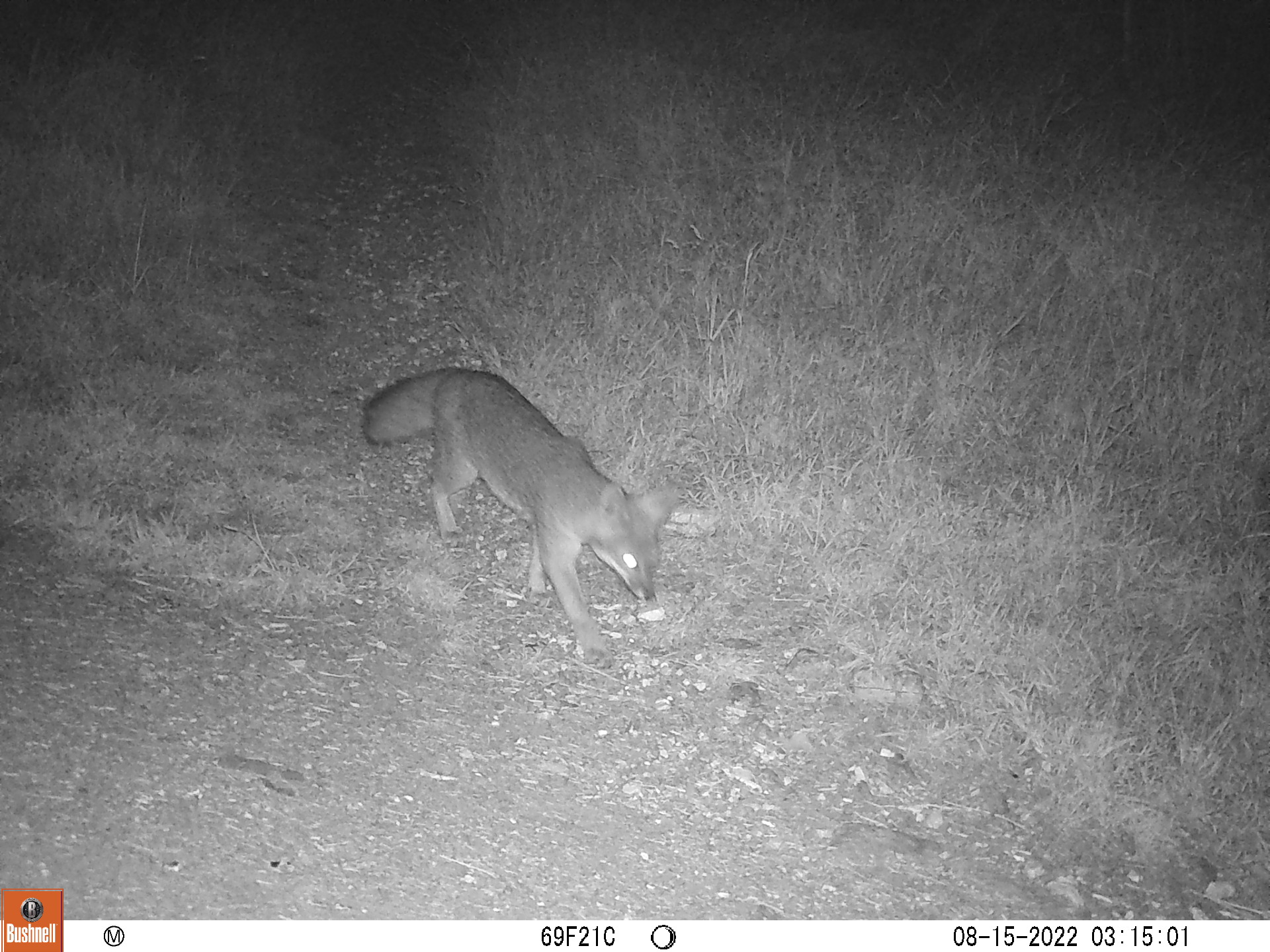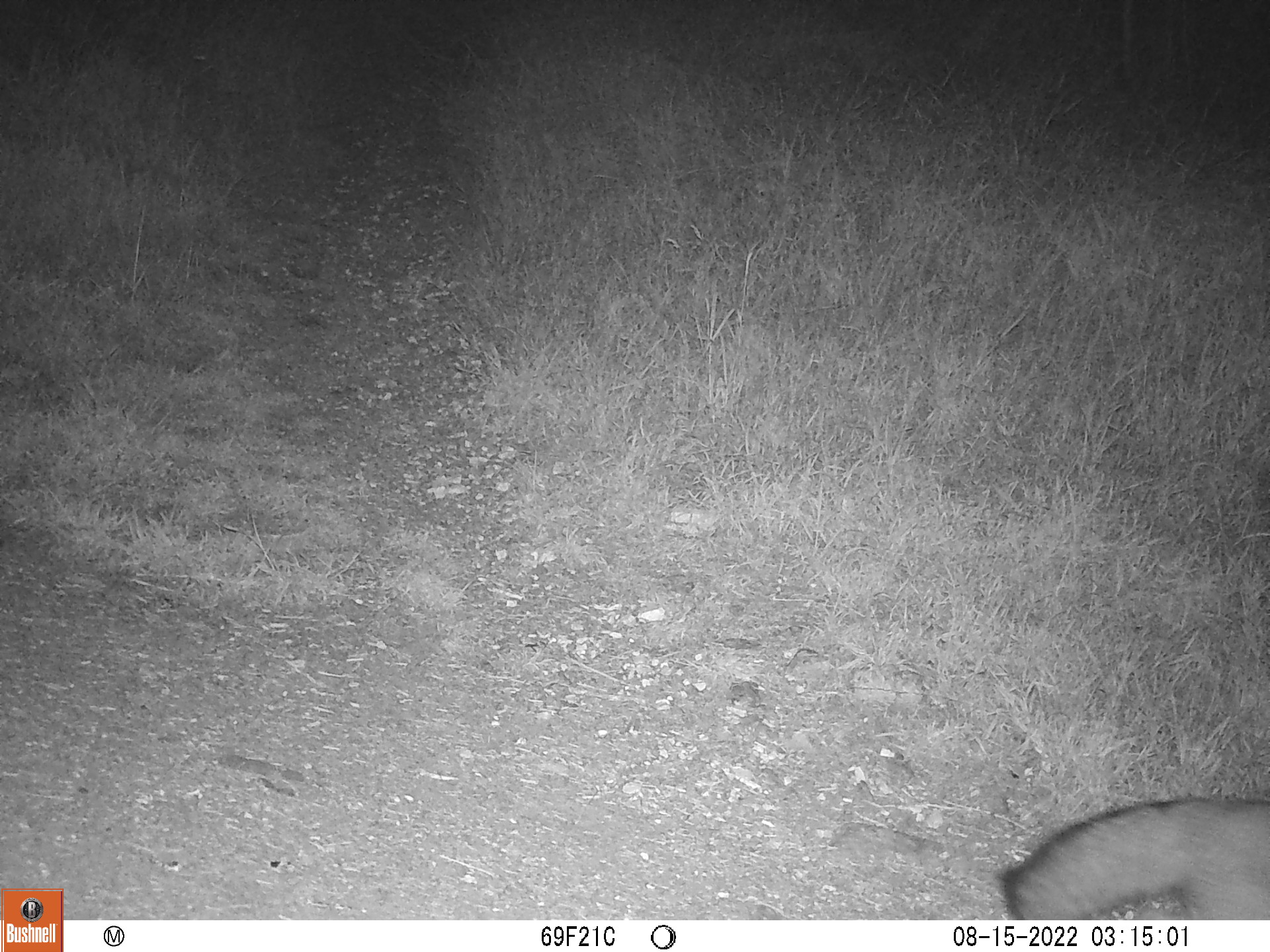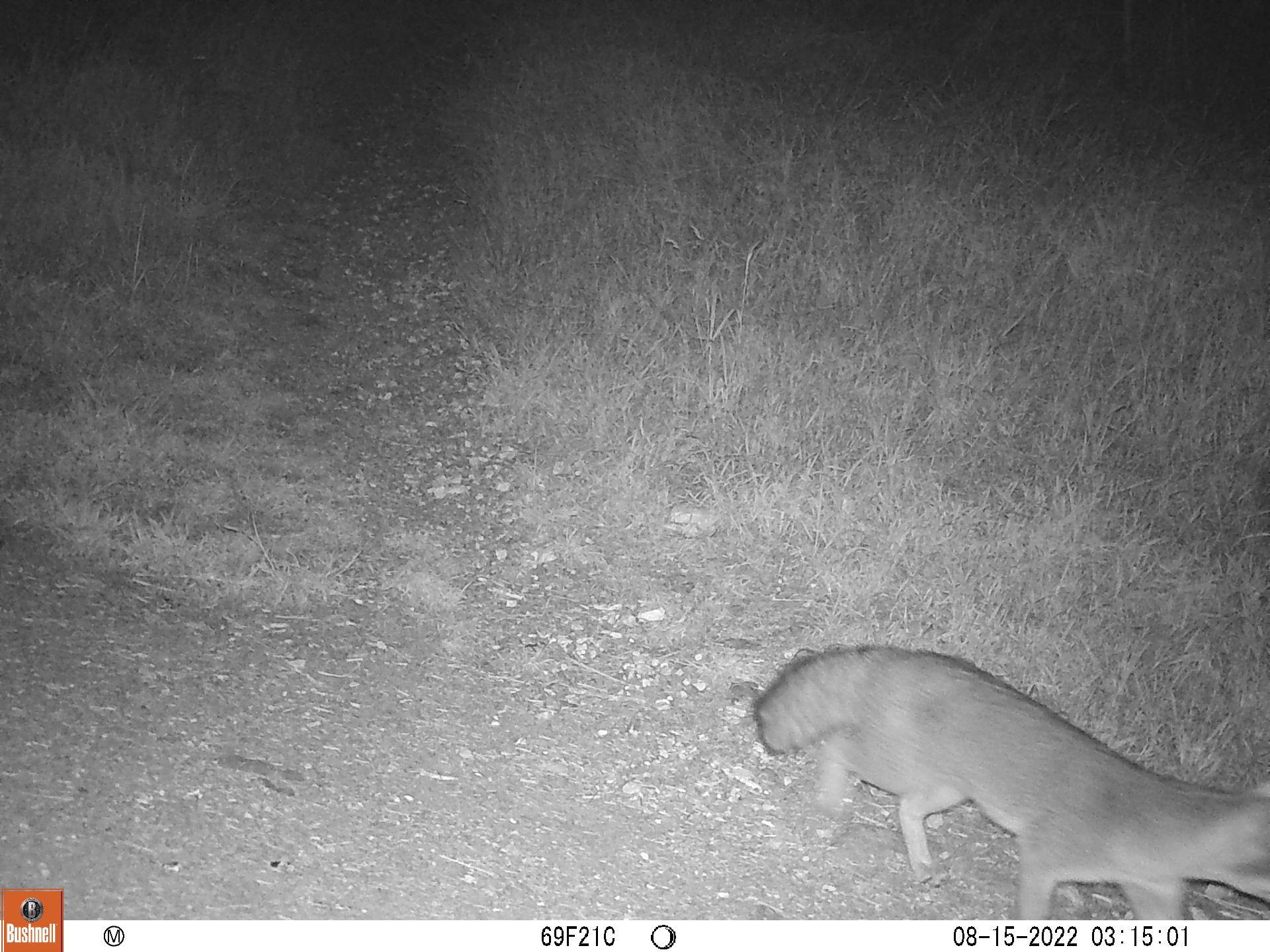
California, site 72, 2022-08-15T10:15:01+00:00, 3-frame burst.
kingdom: Animalia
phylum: Chordata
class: Mammalia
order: Carnivora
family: Canidae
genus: Urocyon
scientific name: Urocyon cinereoargenteus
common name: gray fox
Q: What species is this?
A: Gray fox (Urocyon cinereoargenteus).